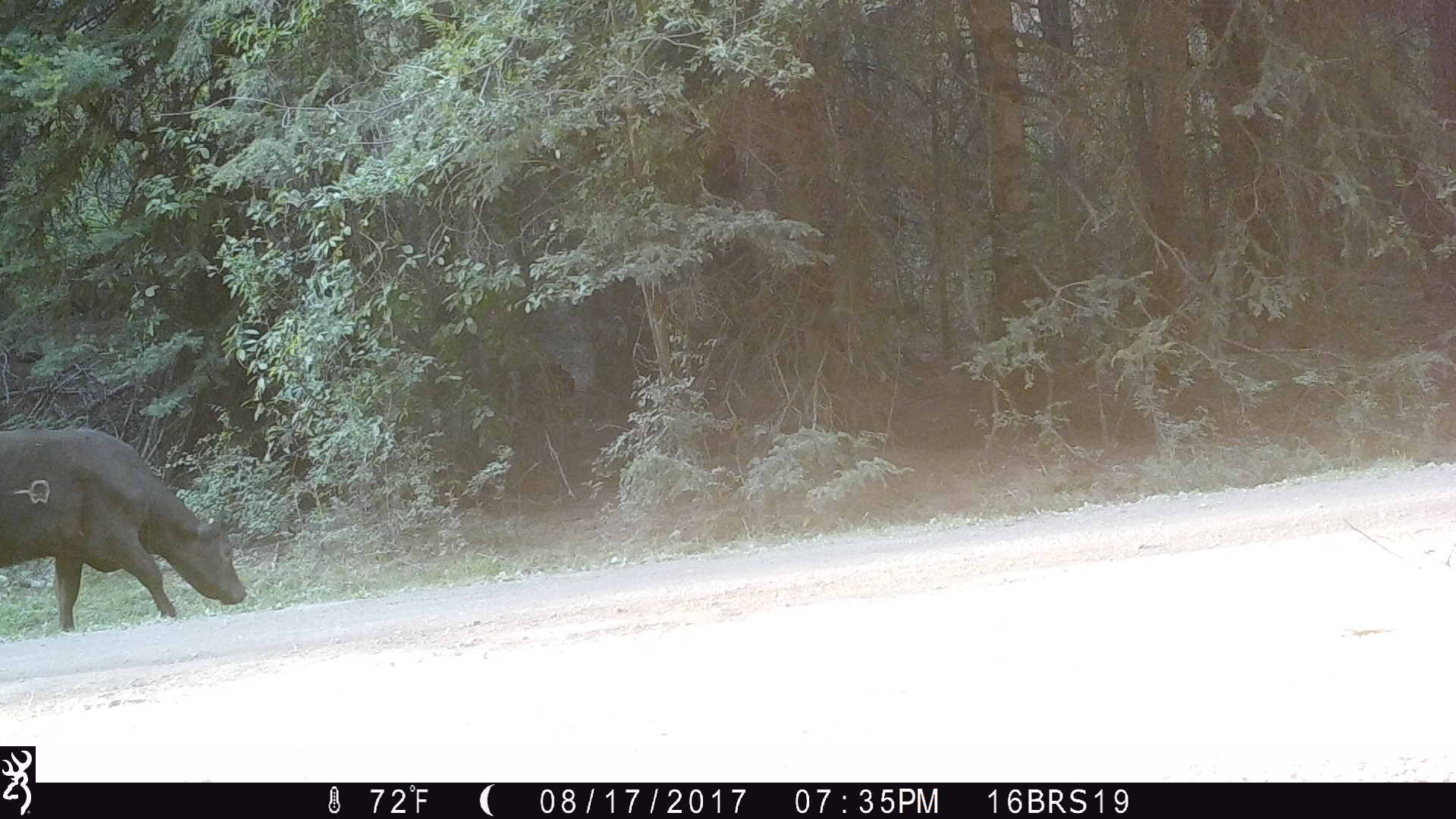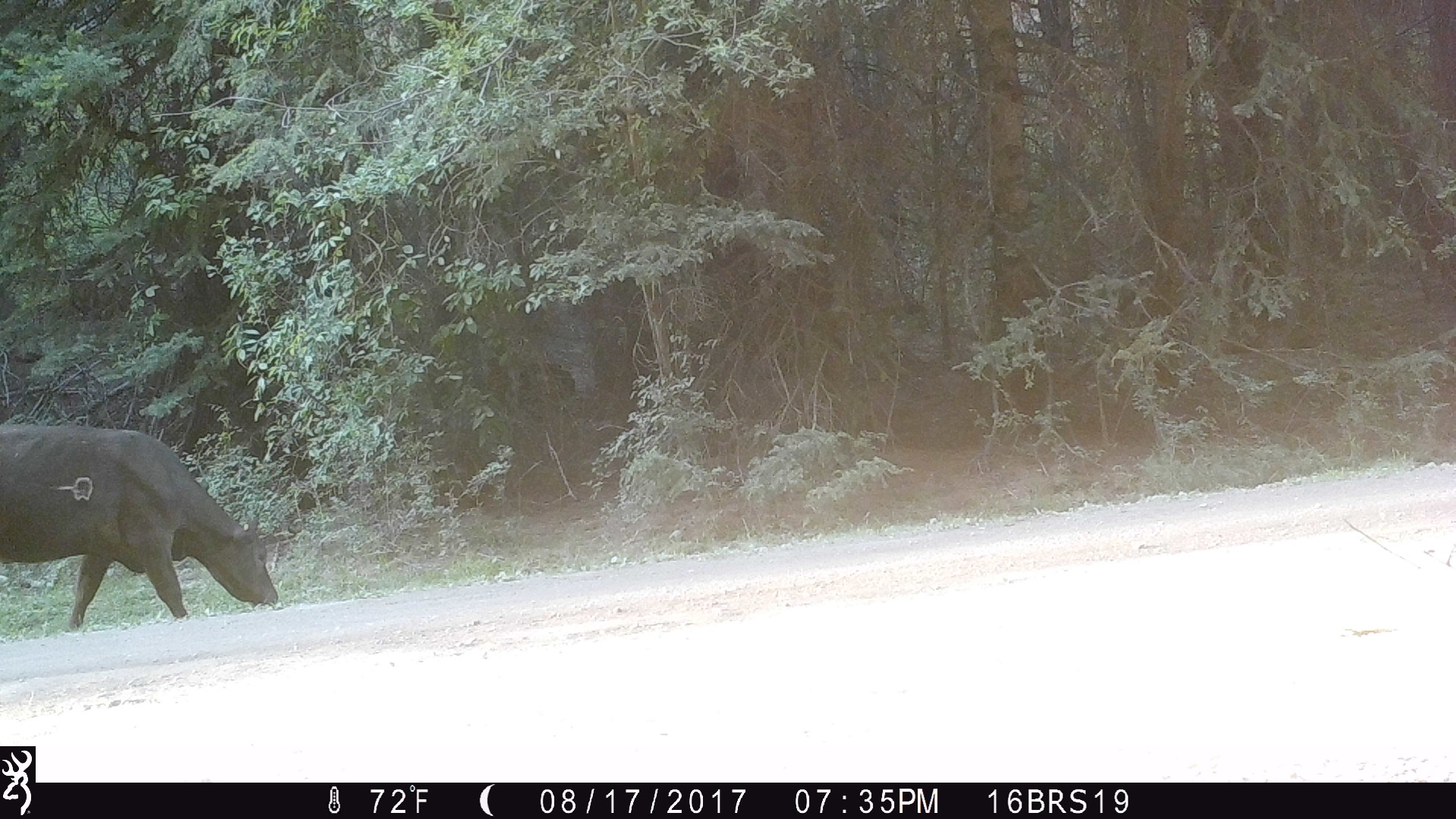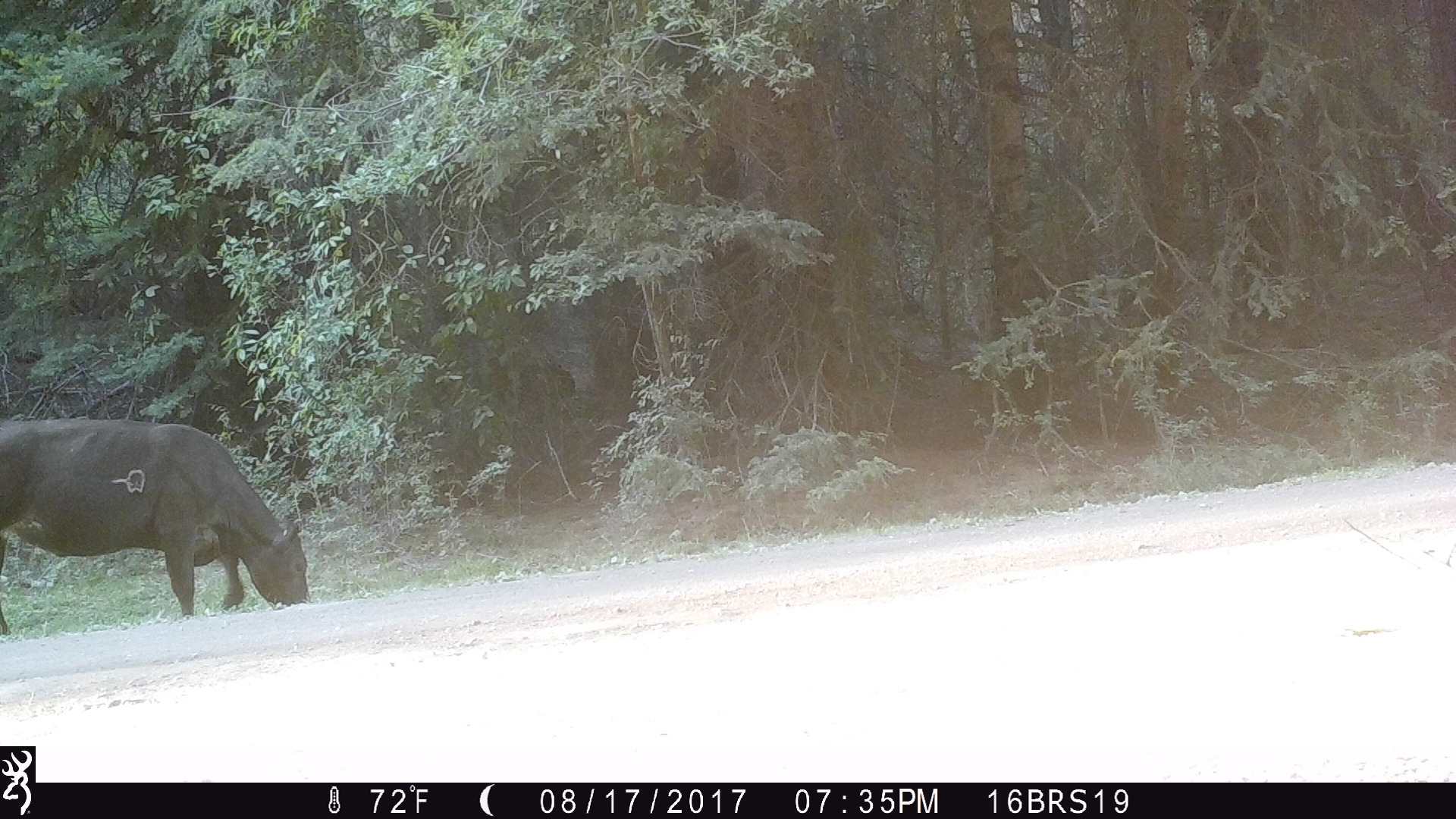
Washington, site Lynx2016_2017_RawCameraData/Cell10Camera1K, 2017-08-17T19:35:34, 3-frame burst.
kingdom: Animalia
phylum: Chordata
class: Mammalia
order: Artiodactyla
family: Bovidae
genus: Bos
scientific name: Bos taurus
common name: domestic cattle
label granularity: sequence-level